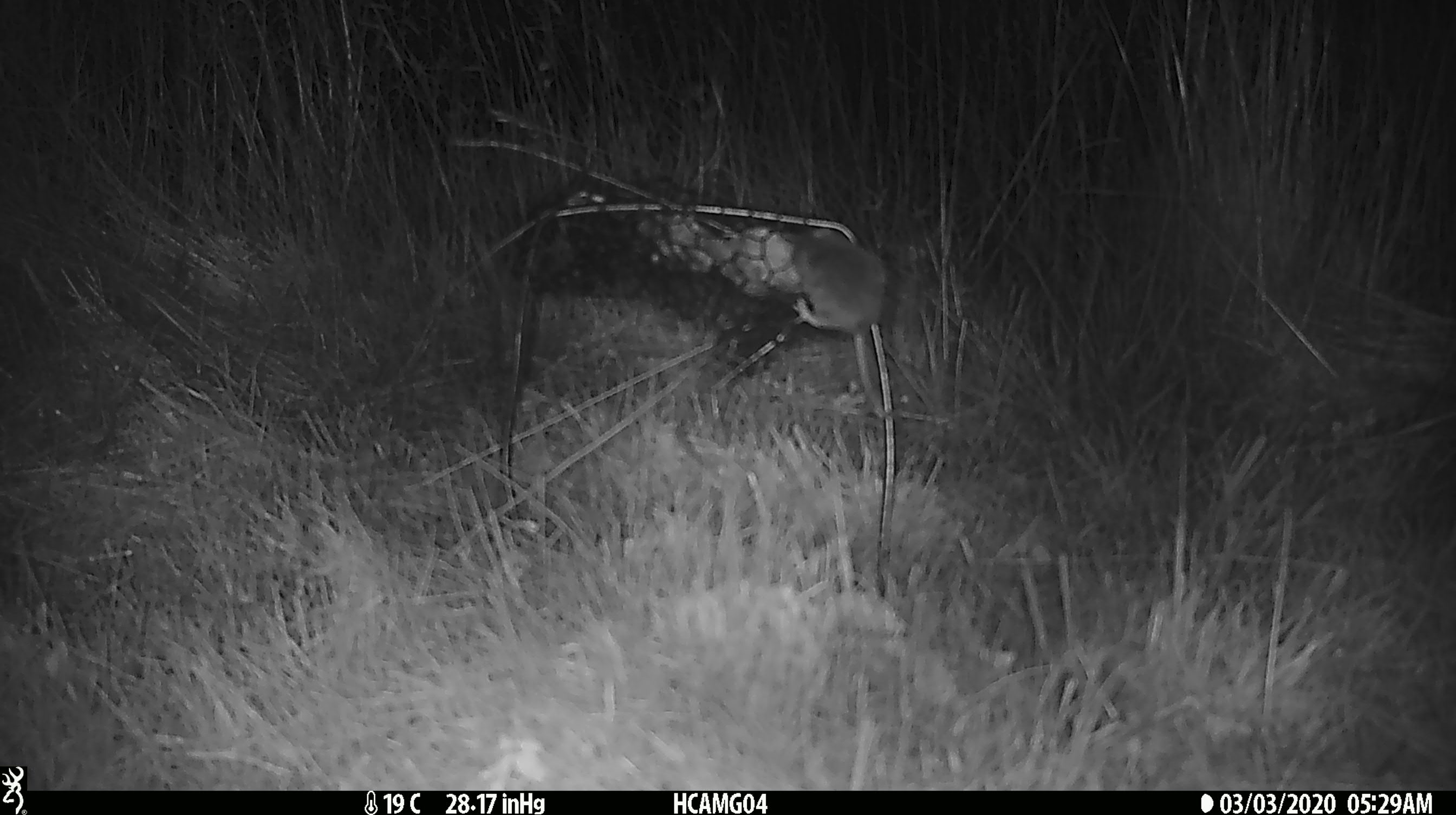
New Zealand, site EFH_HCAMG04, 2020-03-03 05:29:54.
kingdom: Animalia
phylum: Chordata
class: Mammalia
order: Rodentia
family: Muridae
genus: Mus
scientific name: Mus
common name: mouse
Mouse (Mus).